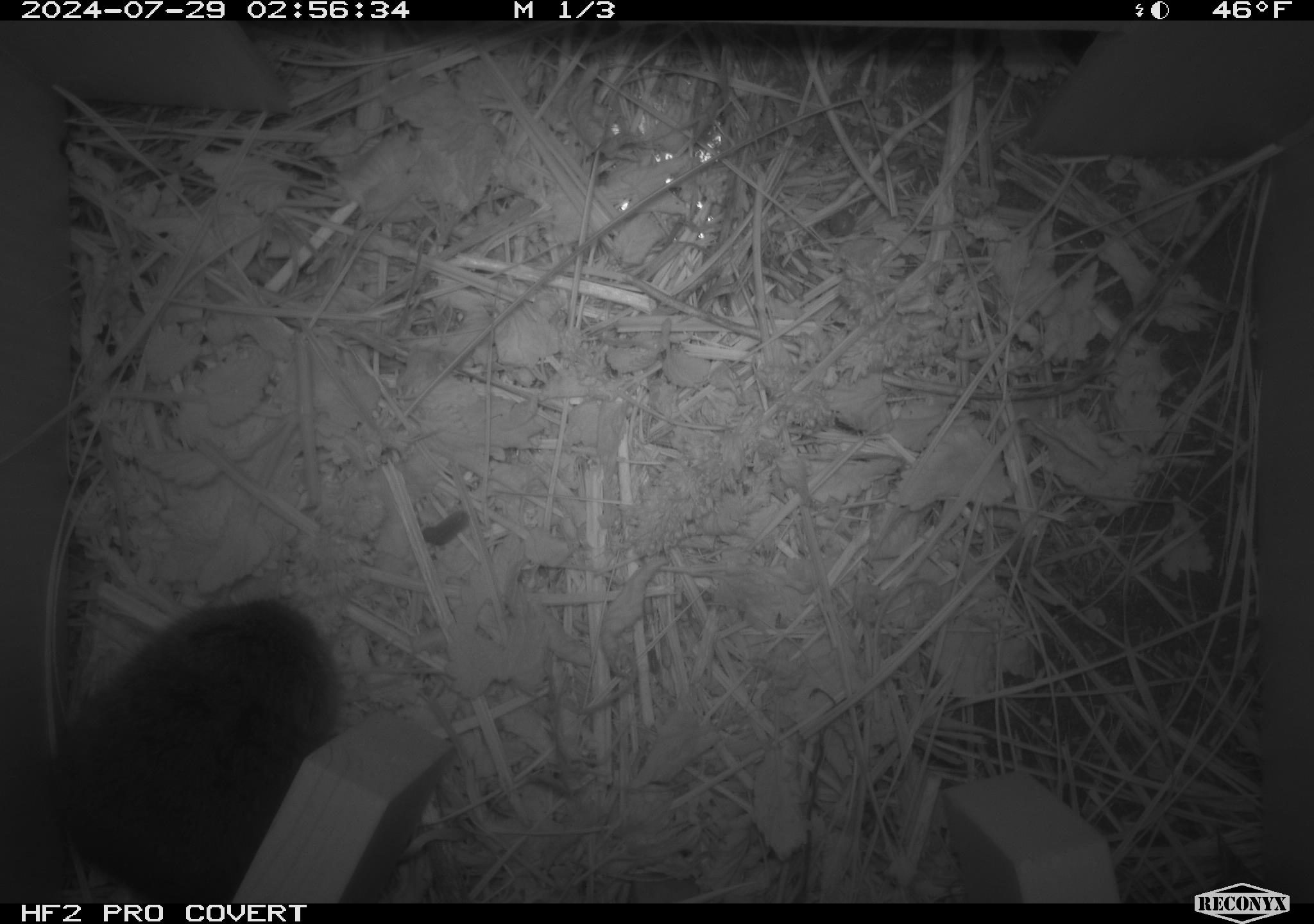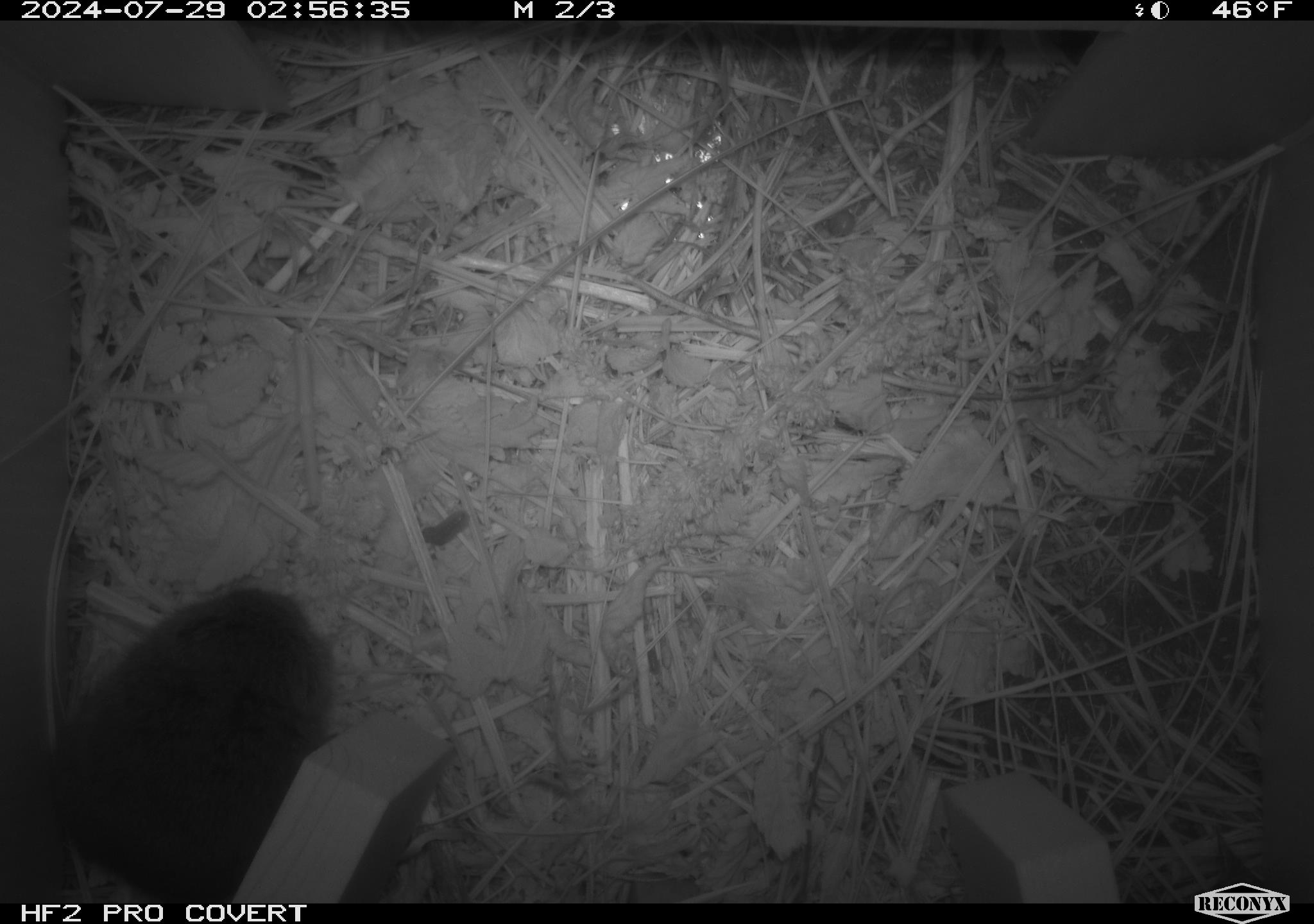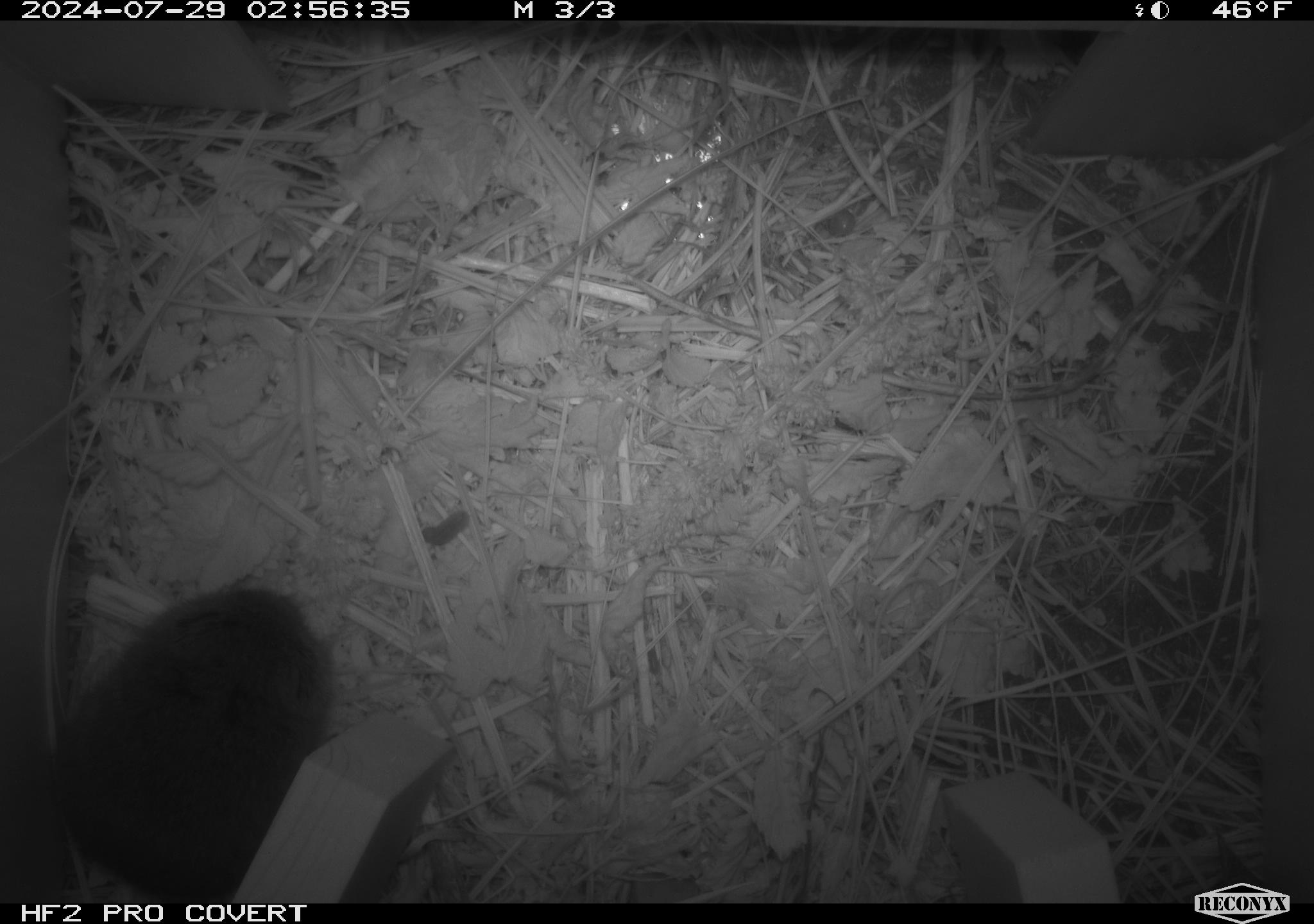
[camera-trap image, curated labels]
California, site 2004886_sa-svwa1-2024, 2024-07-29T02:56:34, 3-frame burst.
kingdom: Animalia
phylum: Chordata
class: Mammalia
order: Rodentia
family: Cricetidae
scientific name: Arvicolinae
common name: voles, lemmings, and muskrats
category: arvicolinae subfamily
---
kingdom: Animalia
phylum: Arthropoda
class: Insecta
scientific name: Insecta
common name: insect